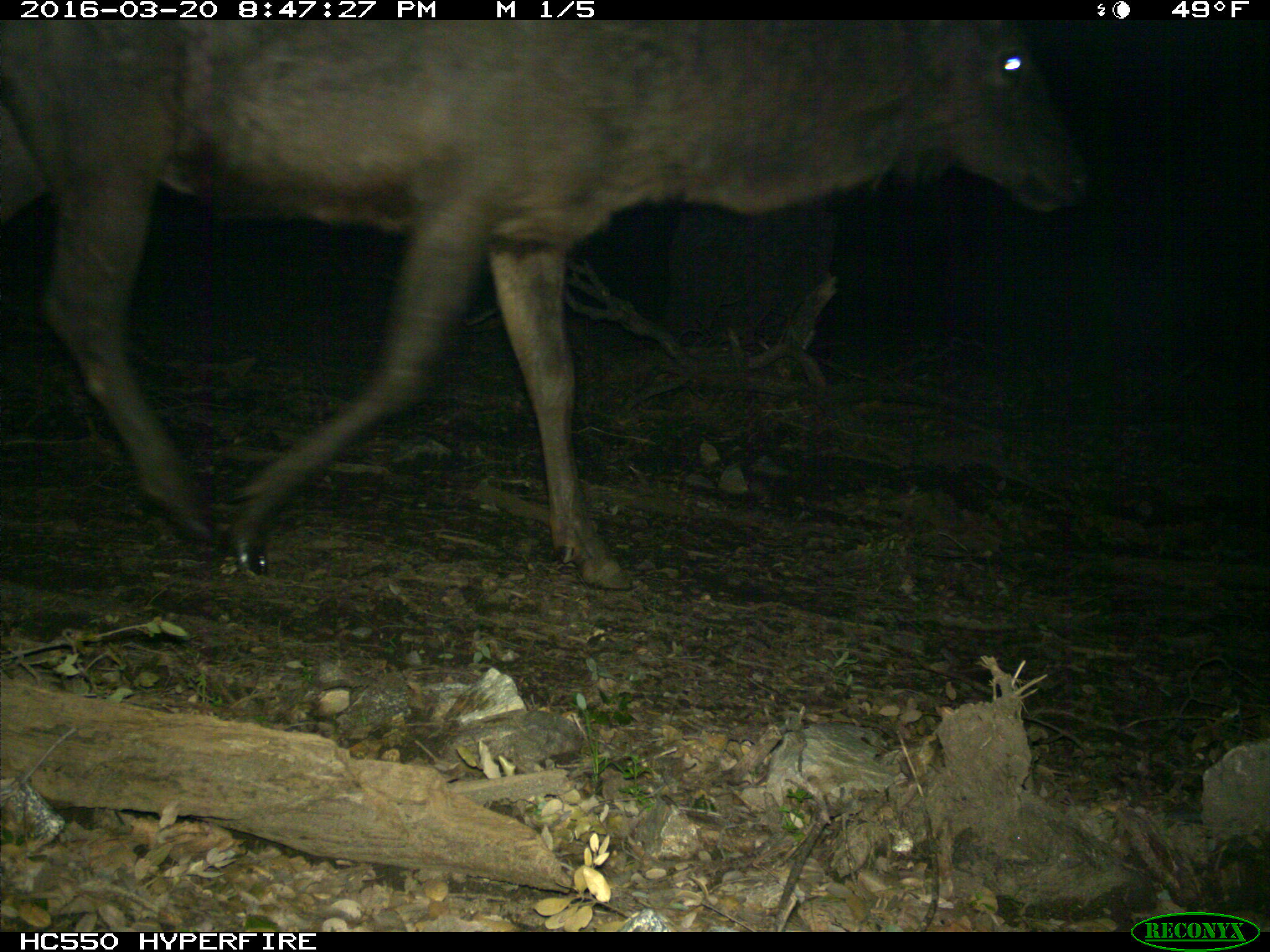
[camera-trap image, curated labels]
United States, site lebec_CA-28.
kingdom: Animalia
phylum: Chordata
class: Mammalia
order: Artiodactyla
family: Cervidae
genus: Cervus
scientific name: Cervus canadensis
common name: elk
Cervus canadensis (elk).